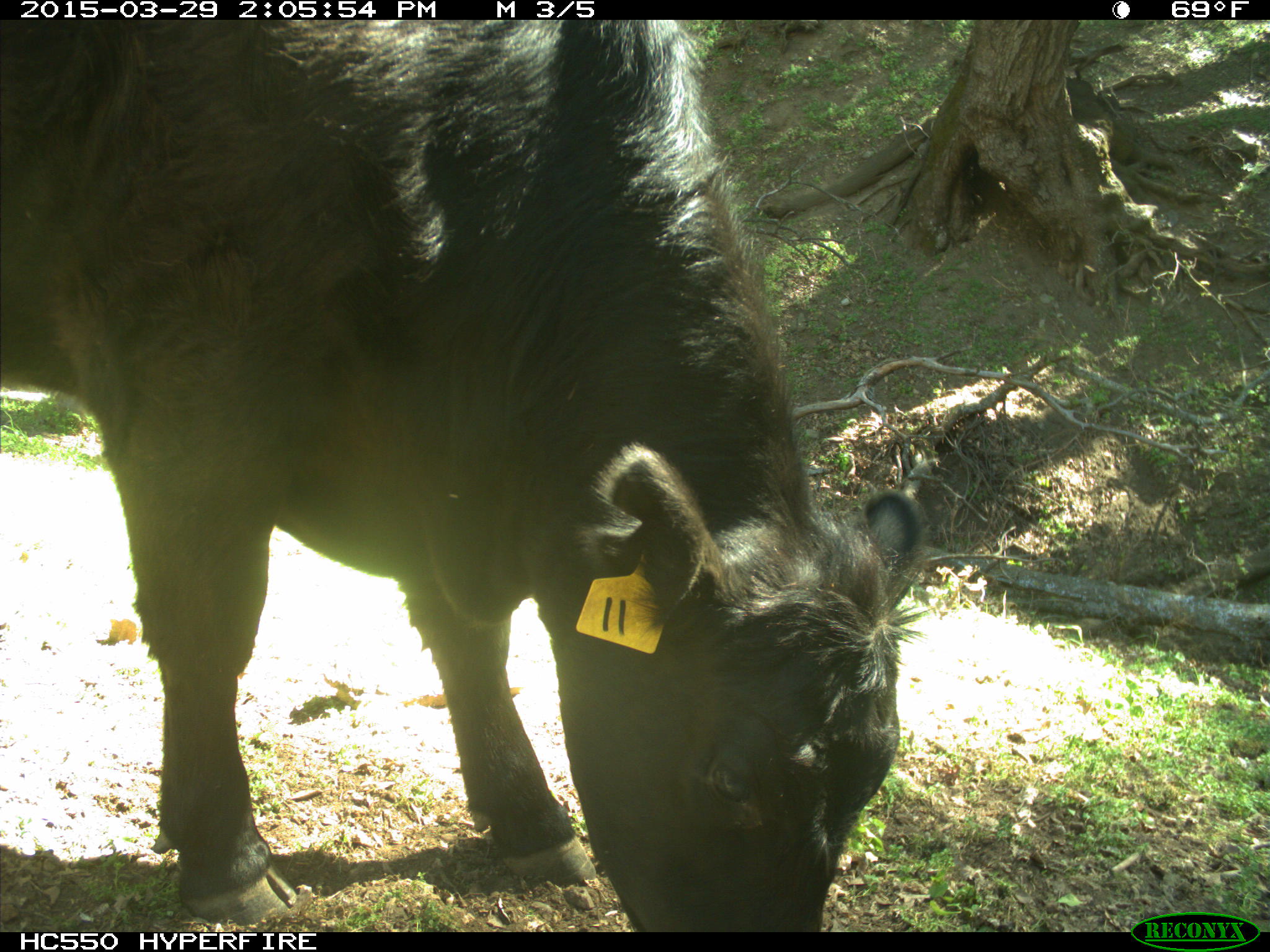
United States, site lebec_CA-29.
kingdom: Animalia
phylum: Chordata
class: Mammalia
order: Artiodactyla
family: Bovidae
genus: Bos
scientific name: Bos taurus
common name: domestic cow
Bos taurus (domestic cow).